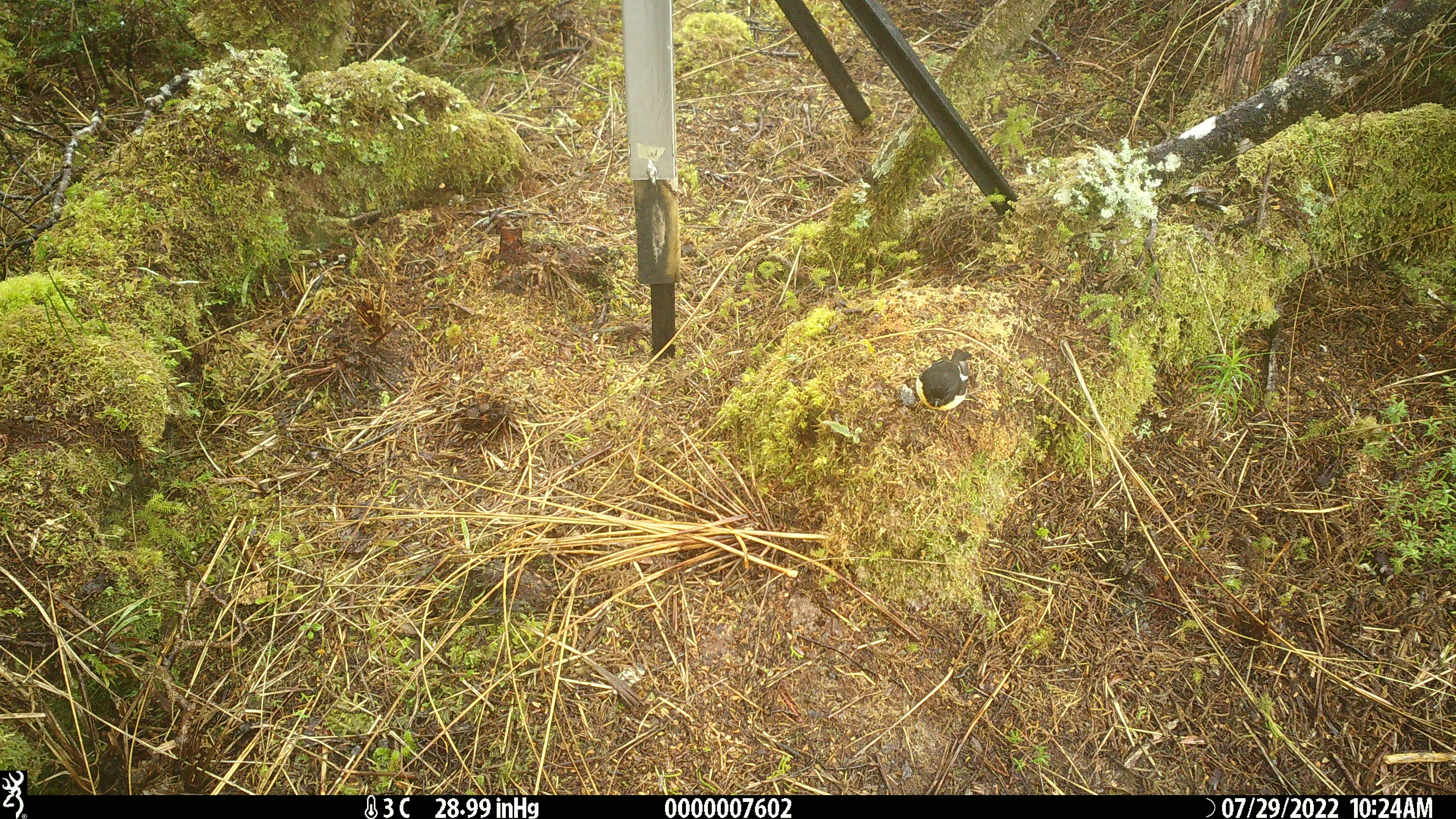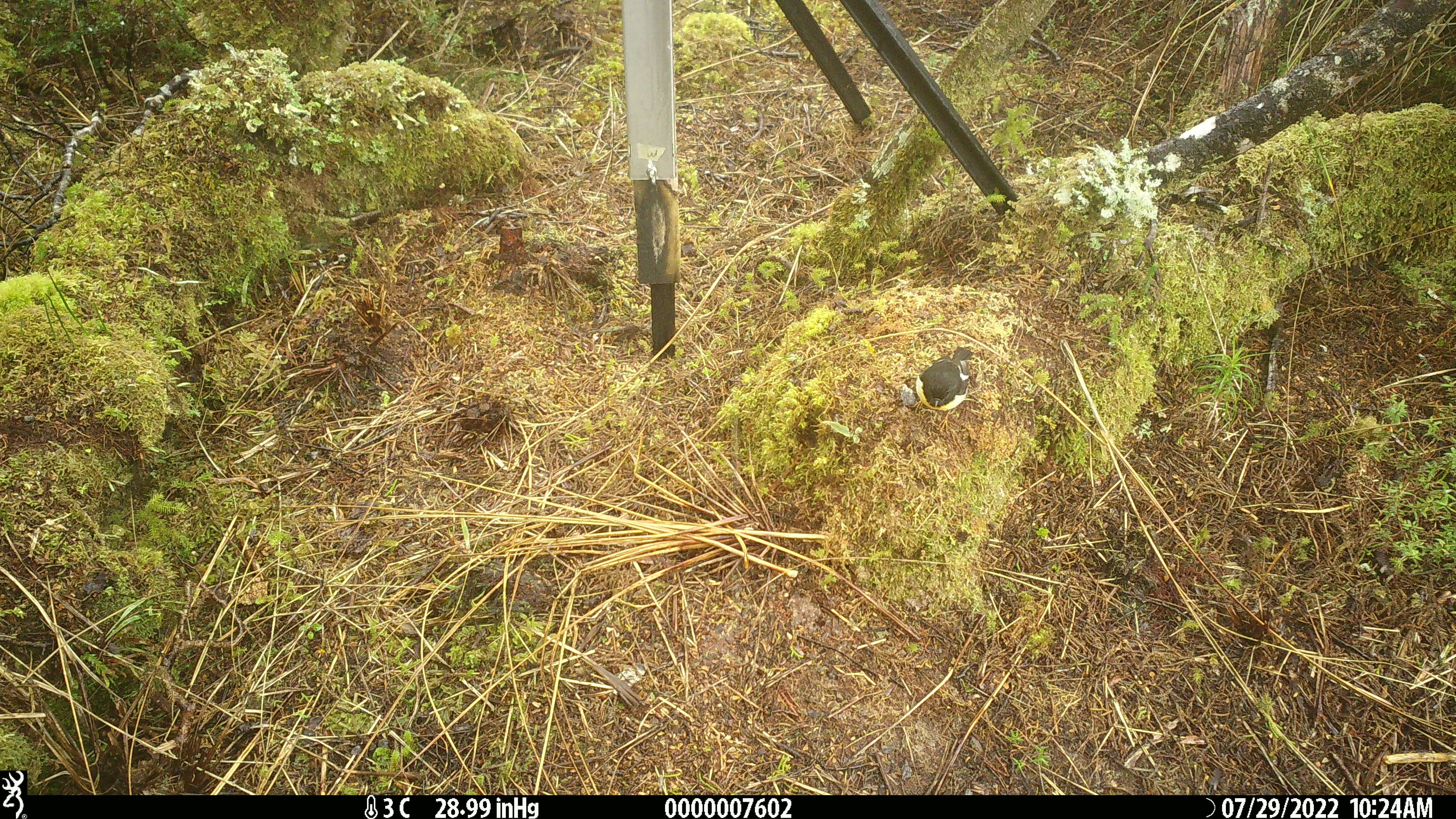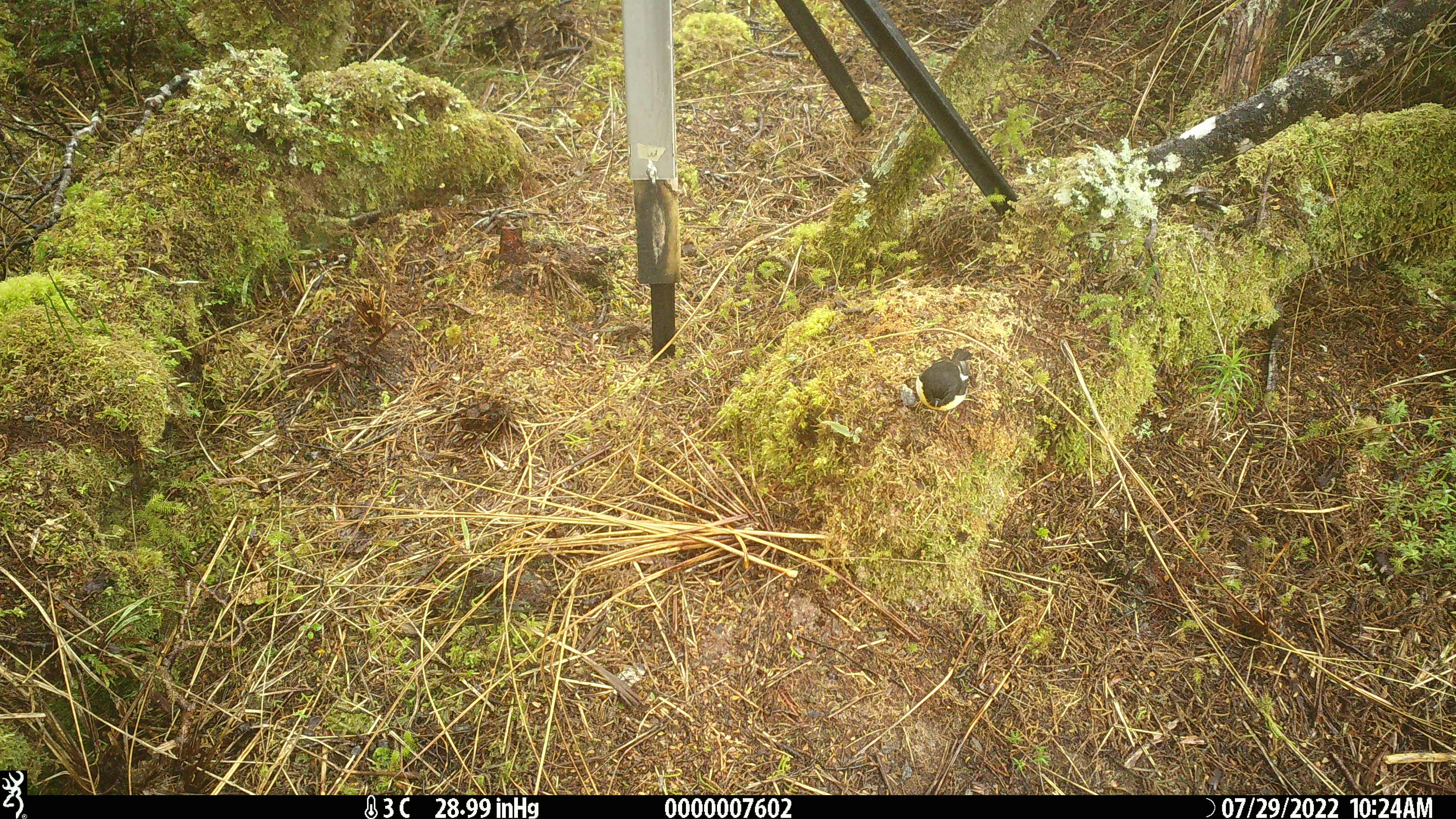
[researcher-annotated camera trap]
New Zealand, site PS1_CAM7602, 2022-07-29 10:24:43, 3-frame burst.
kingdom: Animalia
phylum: Chordata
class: Aves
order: Passeriformes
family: Petroicidae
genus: Petroica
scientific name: Petroica macrocephala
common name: tomtit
Tomtit (Petroica macrocephala).